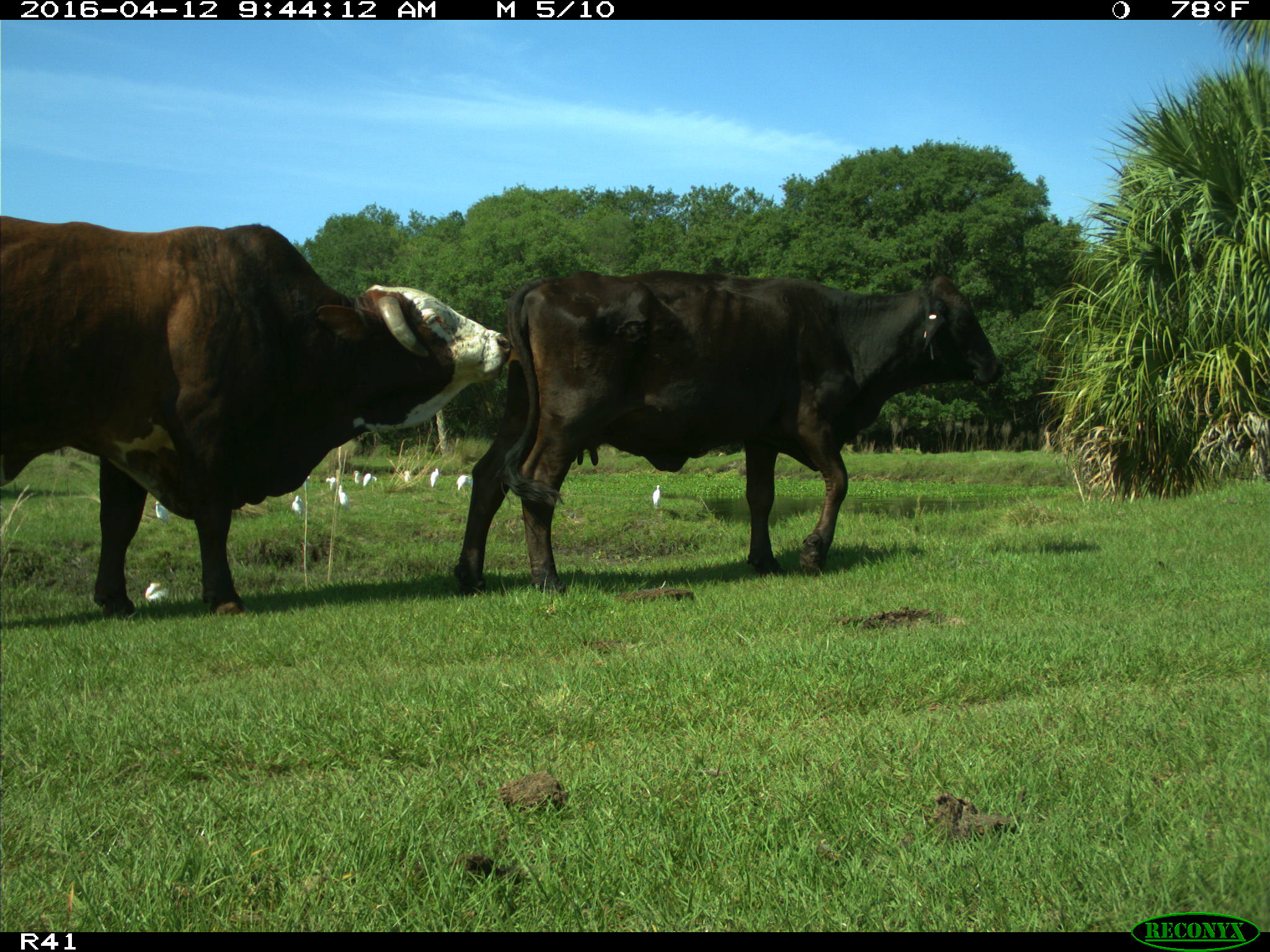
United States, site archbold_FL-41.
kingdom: Animalia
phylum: Chordata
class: Mammalia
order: Artiodactyla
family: Bovidae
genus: Bos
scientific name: Bos taurus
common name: domestic cow